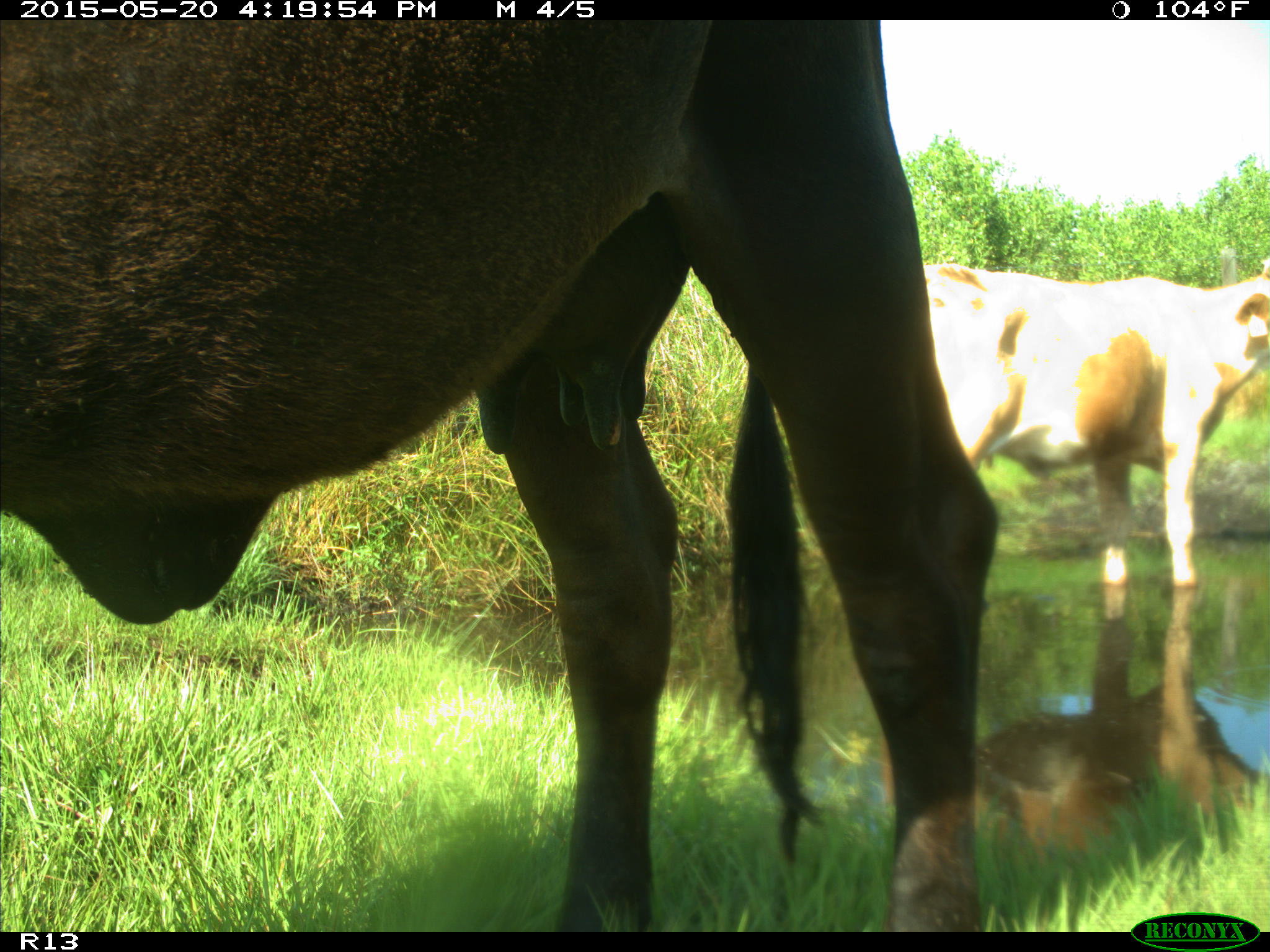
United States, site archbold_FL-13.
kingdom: Animalia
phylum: Chordata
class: Mammalia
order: Artiodactyla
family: Bovidae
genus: Bos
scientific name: Bos taurus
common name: domestic cow